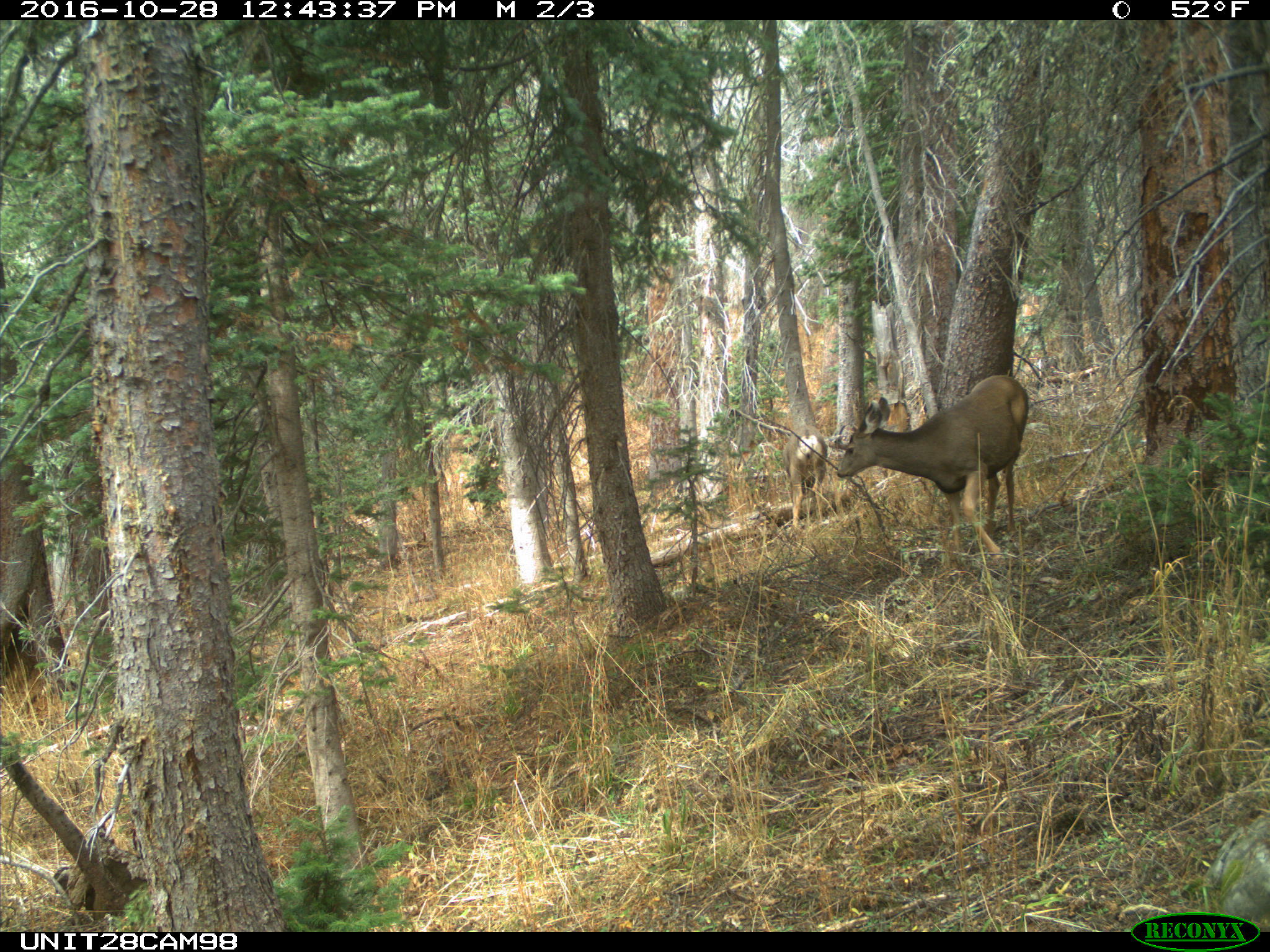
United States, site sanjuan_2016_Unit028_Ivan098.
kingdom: Animalia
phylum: Chordata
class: Mammalia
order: Artiodactyla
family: Cervidae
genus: Odocoileus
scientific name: Odocoileus hemionus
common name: mule deer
Odocoileus hemionus (mule deer).